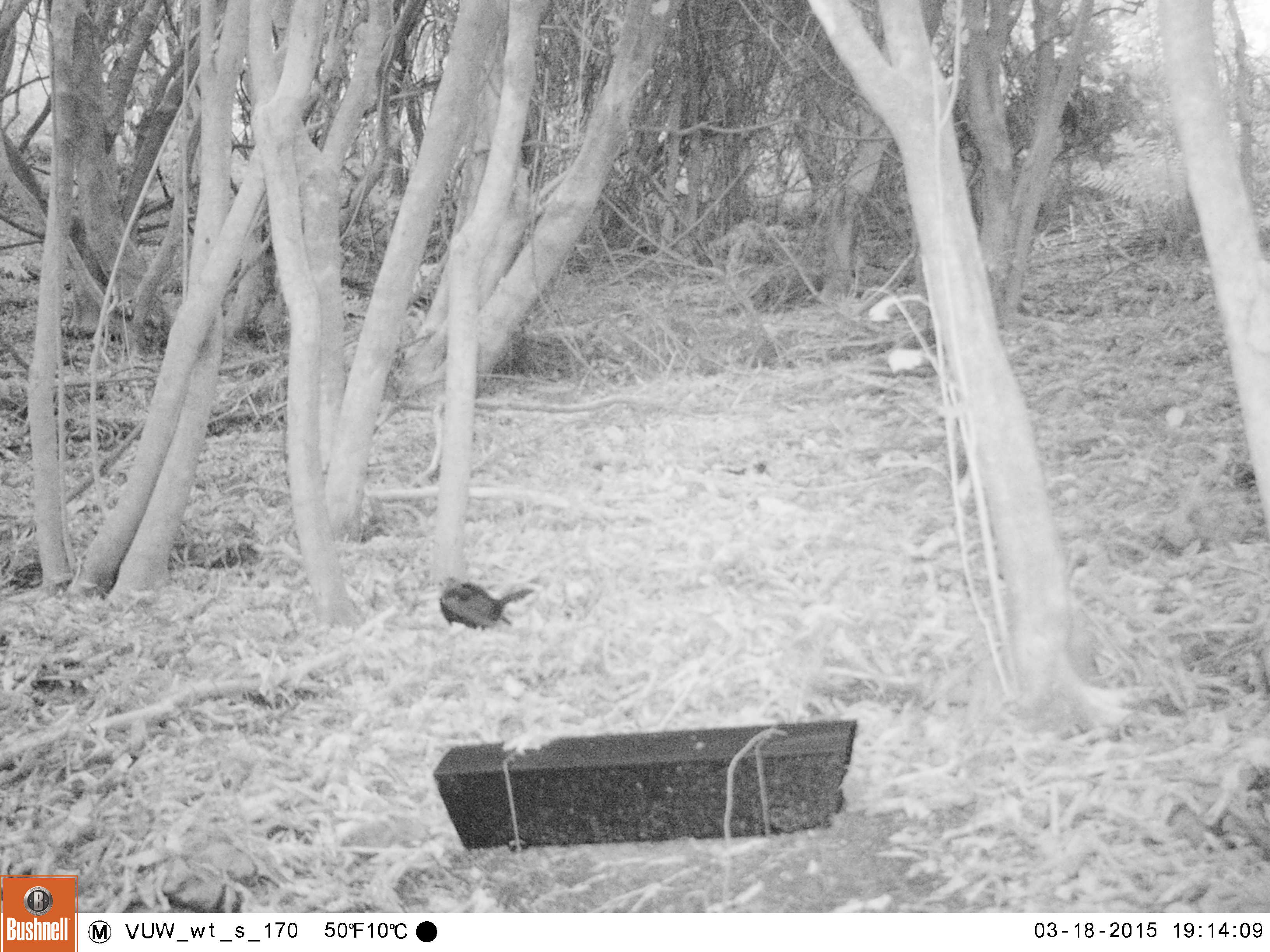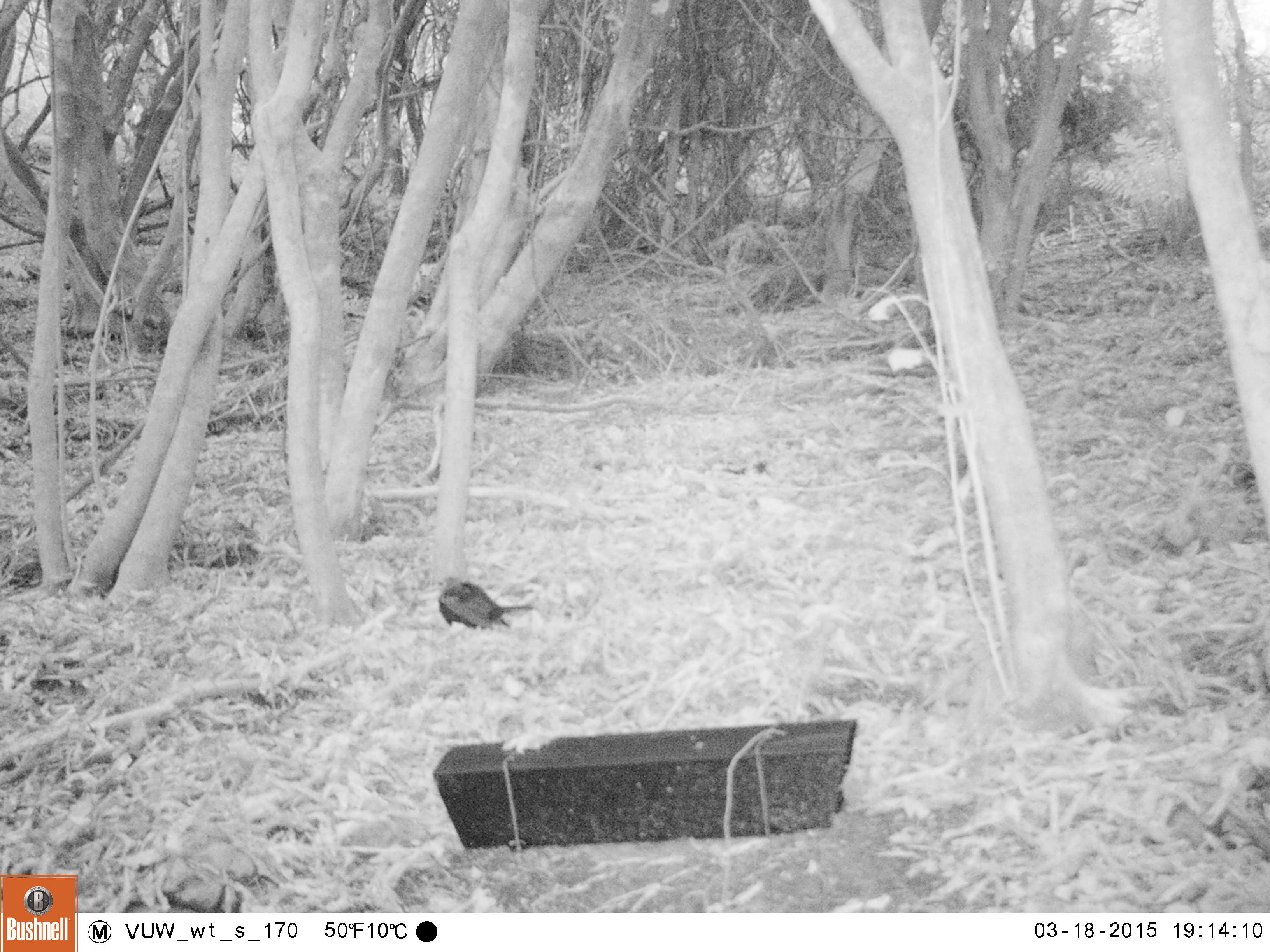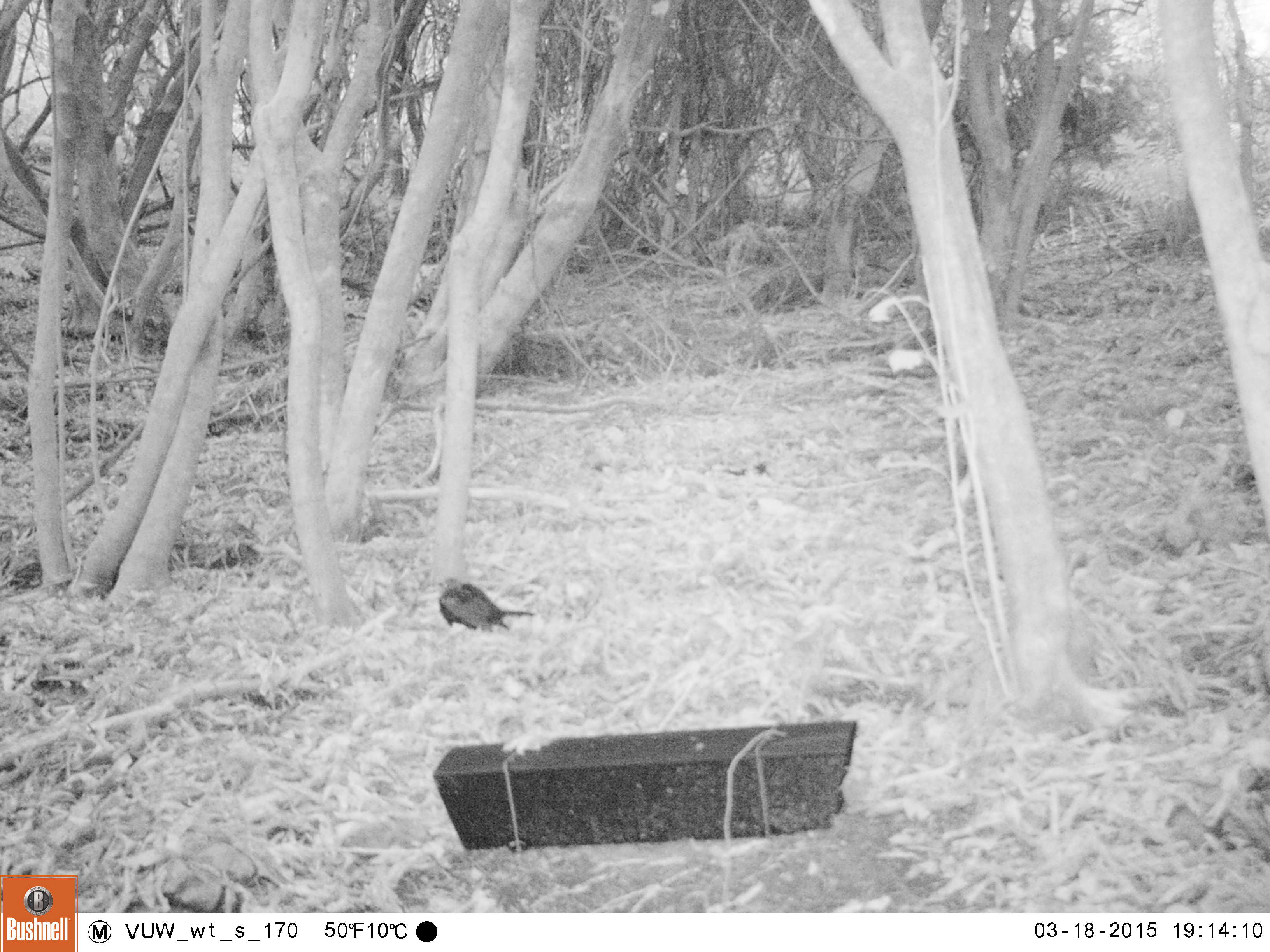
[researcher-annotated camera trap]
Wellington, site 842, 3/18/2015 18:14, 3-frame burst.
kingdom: Animalia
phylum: Chordata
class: Aves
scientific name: Aves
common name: bird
Bird (Aves).